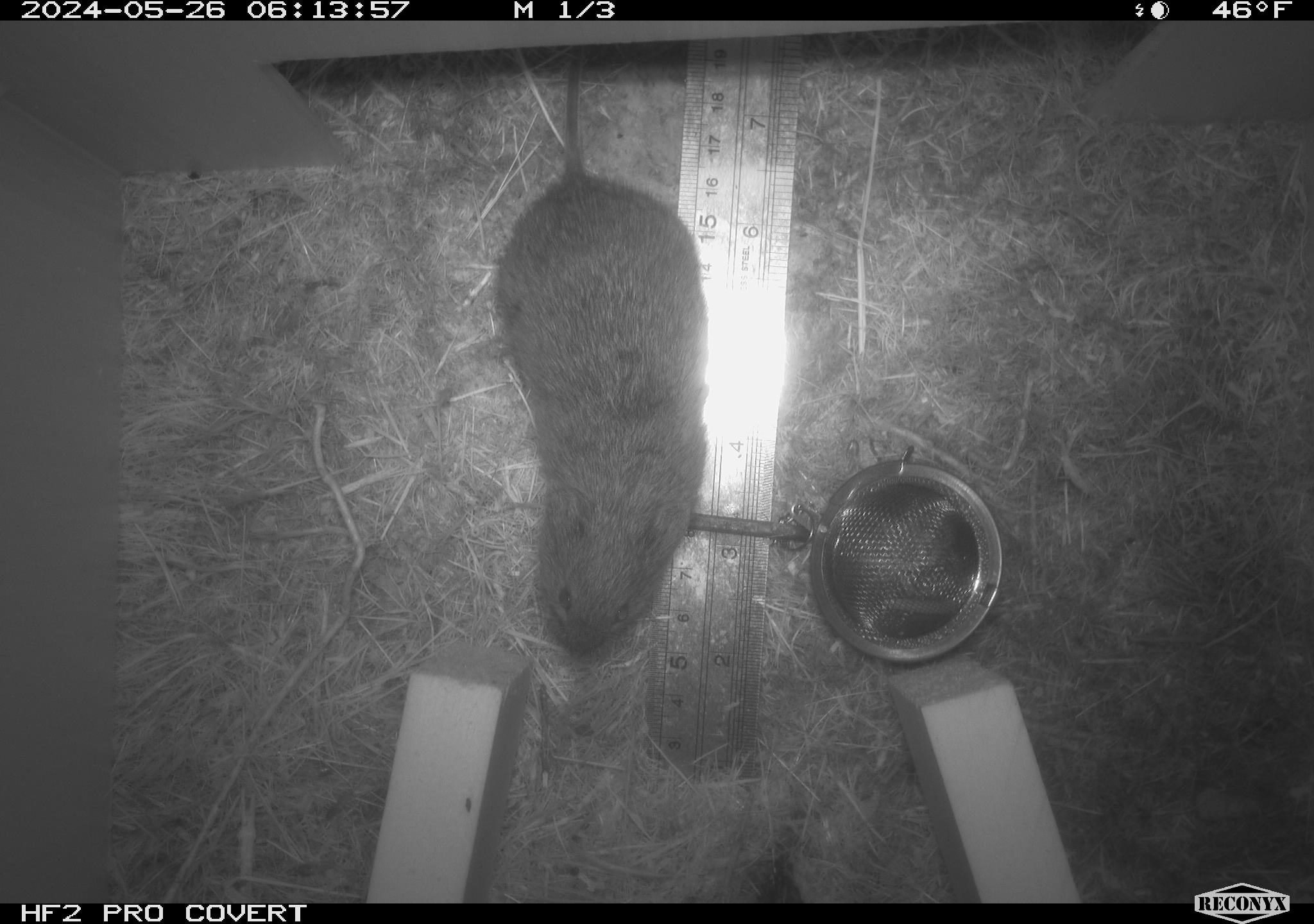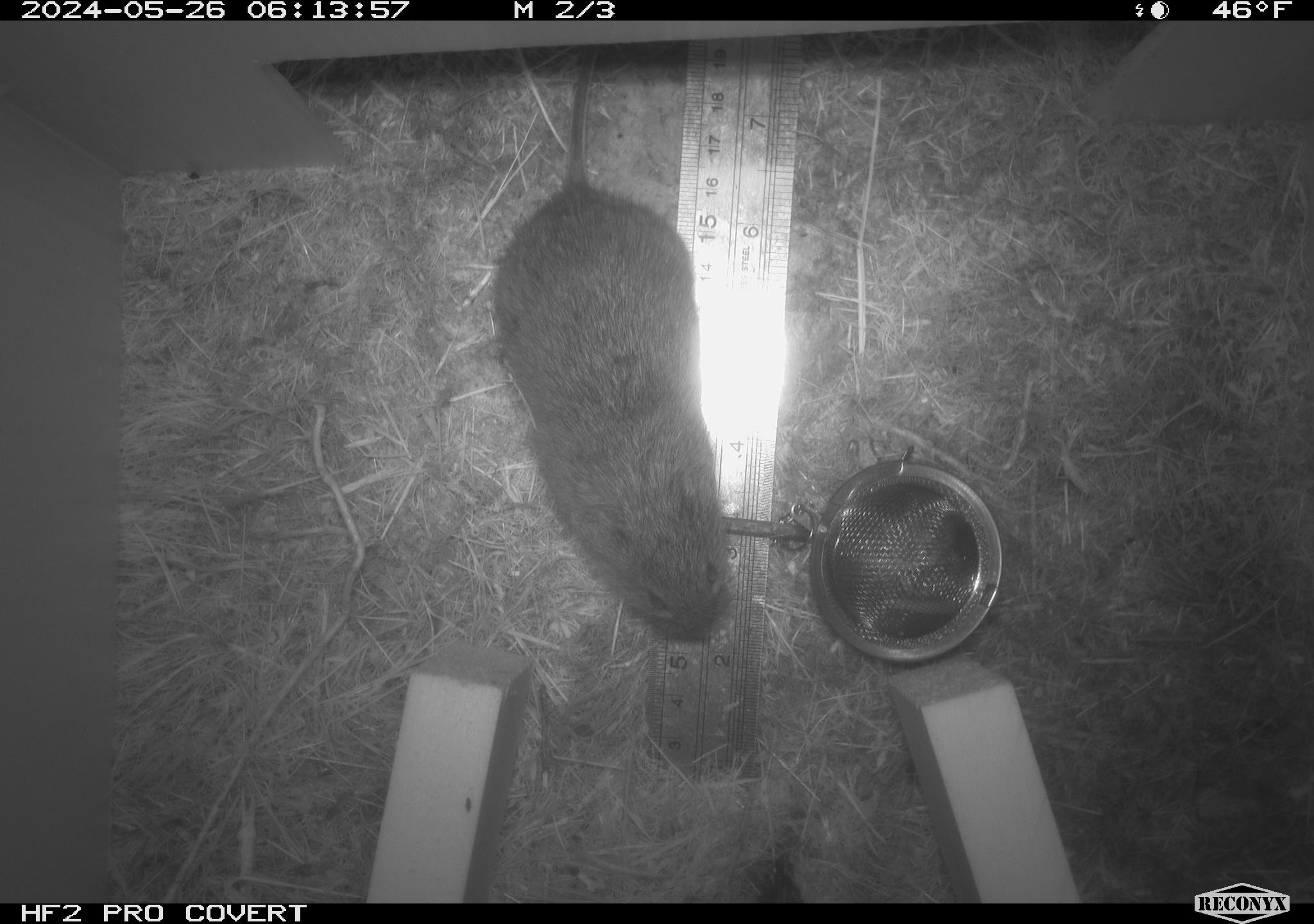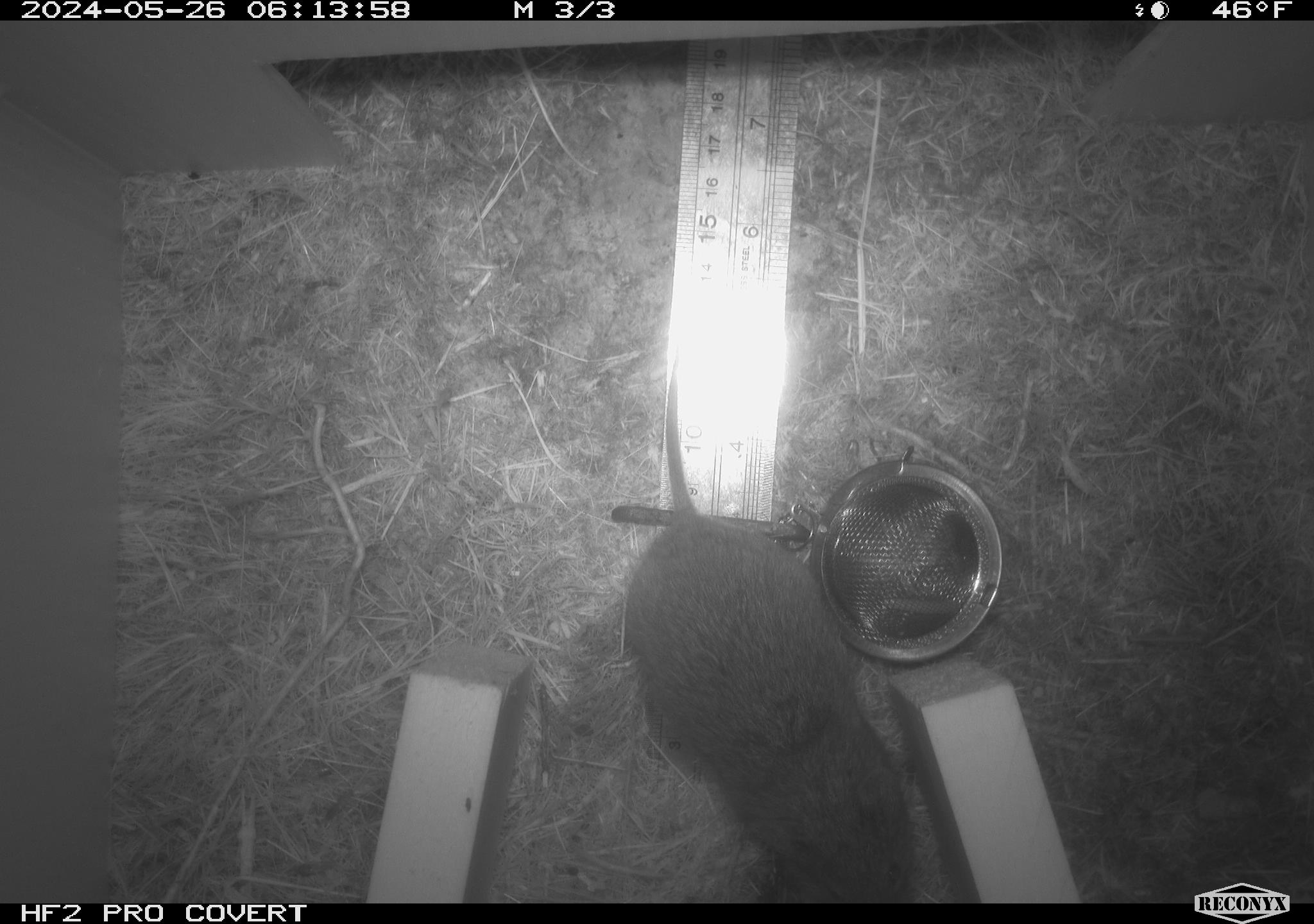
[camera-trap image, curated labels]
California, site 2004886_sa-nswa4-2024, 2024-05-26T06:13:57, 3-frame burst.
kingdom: Animalia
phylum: Chordata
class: Mammalia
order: Rodentia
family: Cricetidae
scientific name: Arvicolinae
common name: voles, lemmings, and muskrats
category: arvicolinae subfamily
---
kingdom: Animalia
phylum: Chordata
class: Mammalia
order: Rodentia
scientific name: Rodentia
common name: rodent